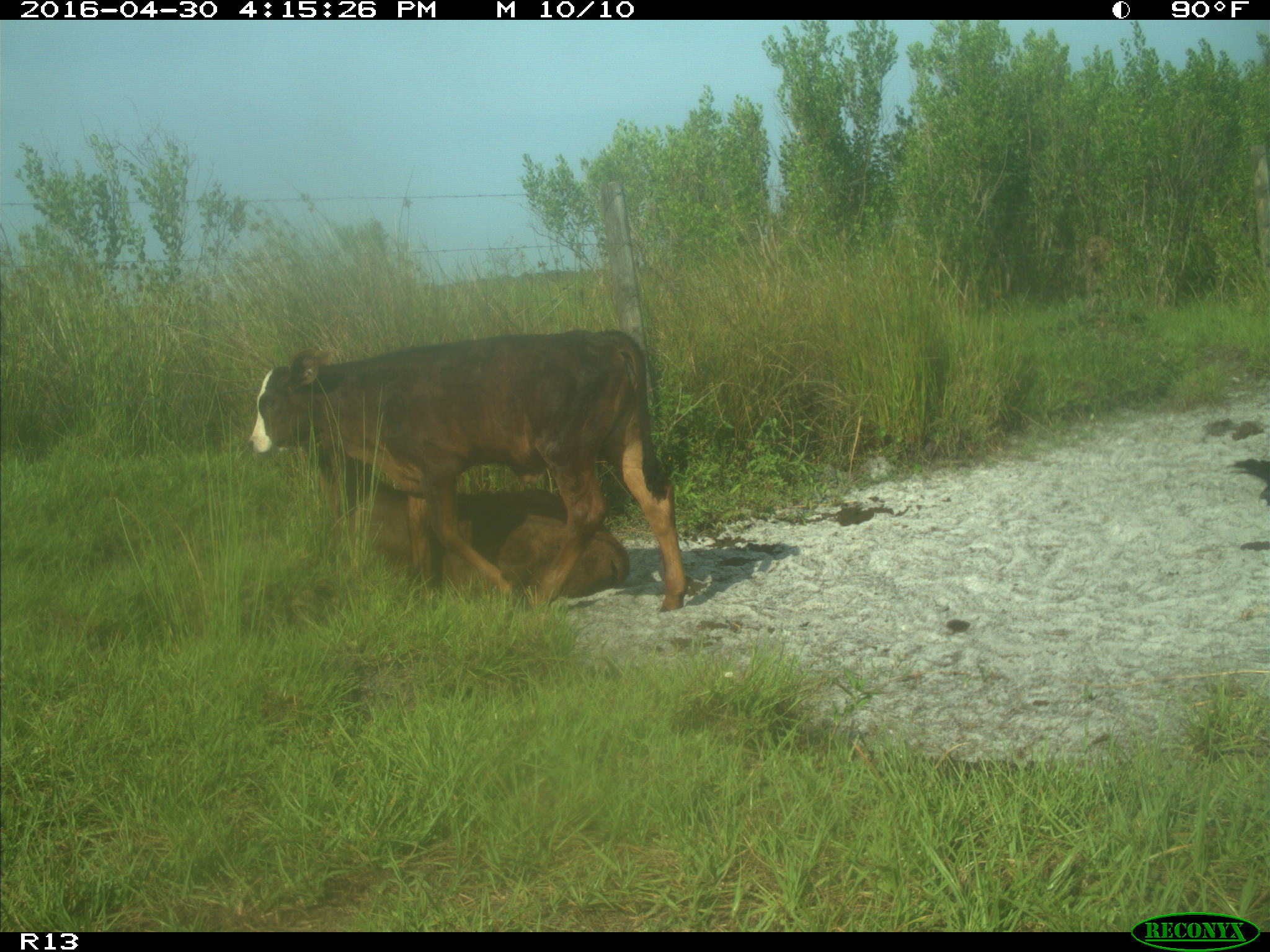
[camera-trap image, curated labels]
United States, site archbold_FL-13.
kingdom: Animalia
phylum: Chordata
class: Mammalia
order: Artiodactyla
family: Bovidae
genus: Bos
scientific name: Bos taurus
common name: domestic cow